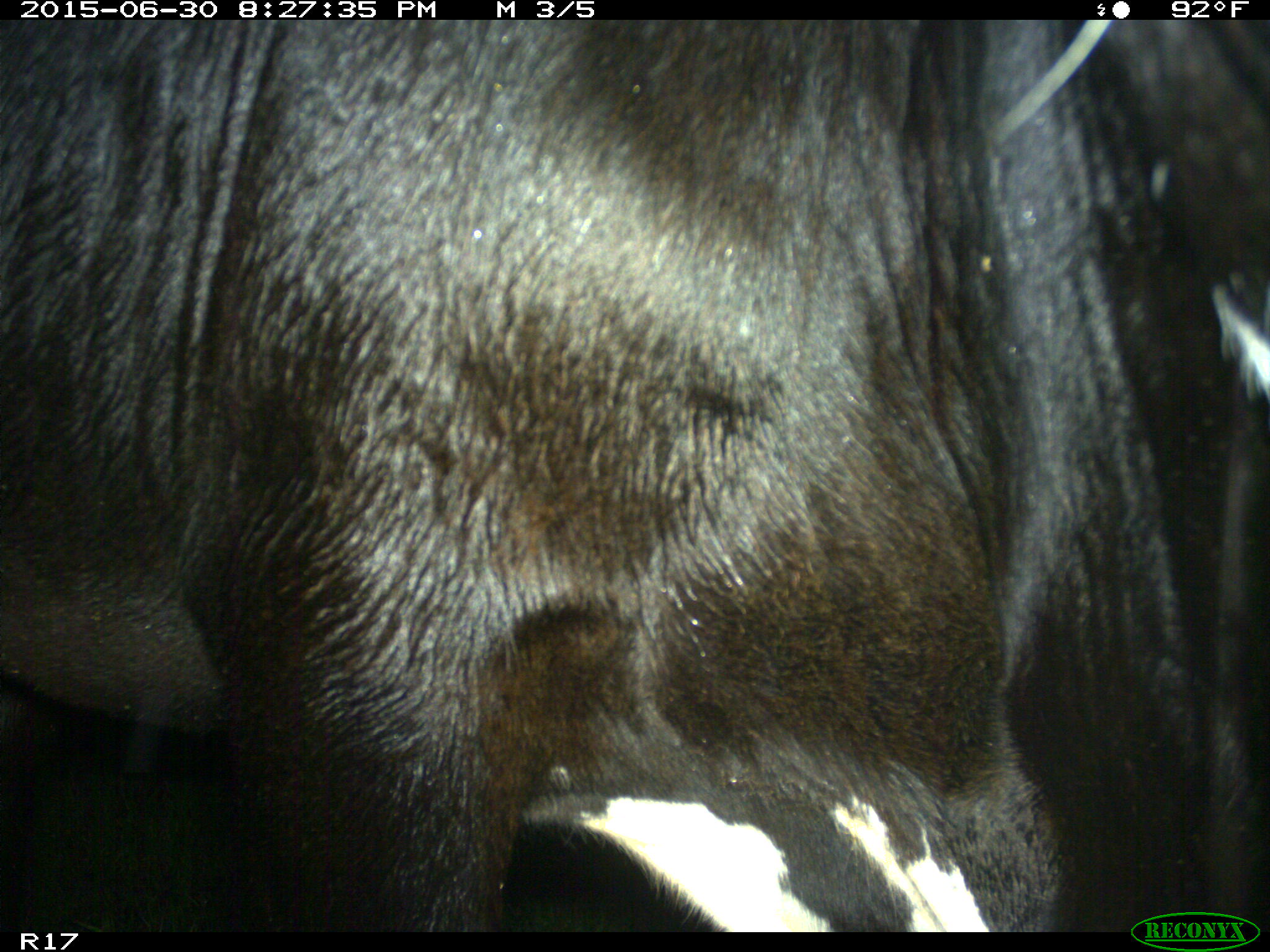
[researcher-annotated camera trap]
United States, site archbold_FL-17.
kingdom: Animalia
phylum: Chordata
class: Mammalia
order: Artiodactyla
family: Bovidae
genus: Bos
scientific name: Bos taurus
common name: domestic cow